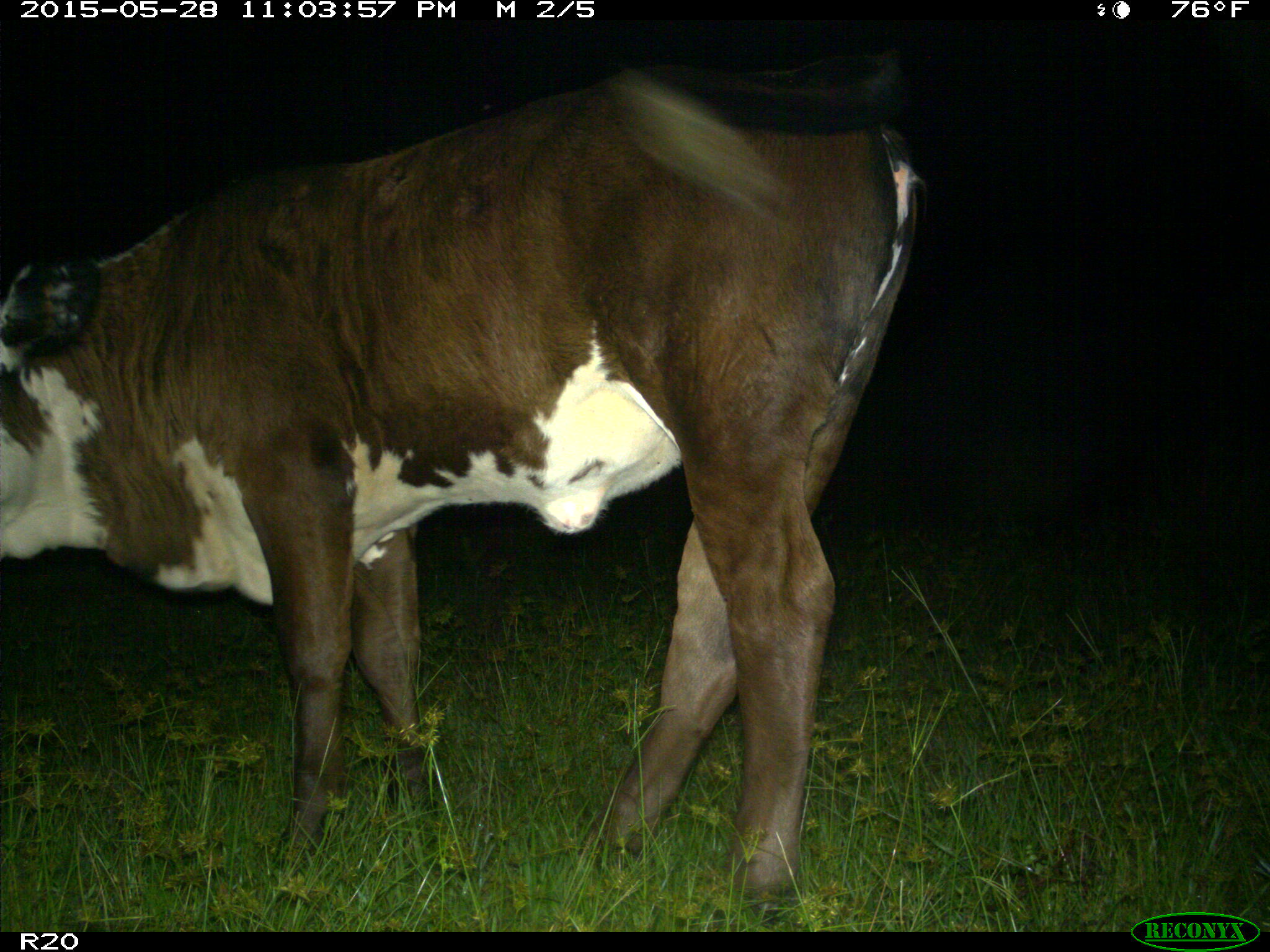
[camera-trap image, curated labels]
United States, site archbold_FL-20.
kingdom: Animalia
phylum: Chordata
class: Mammalia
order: Artiodactyla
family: Bovidae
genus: Bos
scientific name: Bos taurus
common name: domestic cow